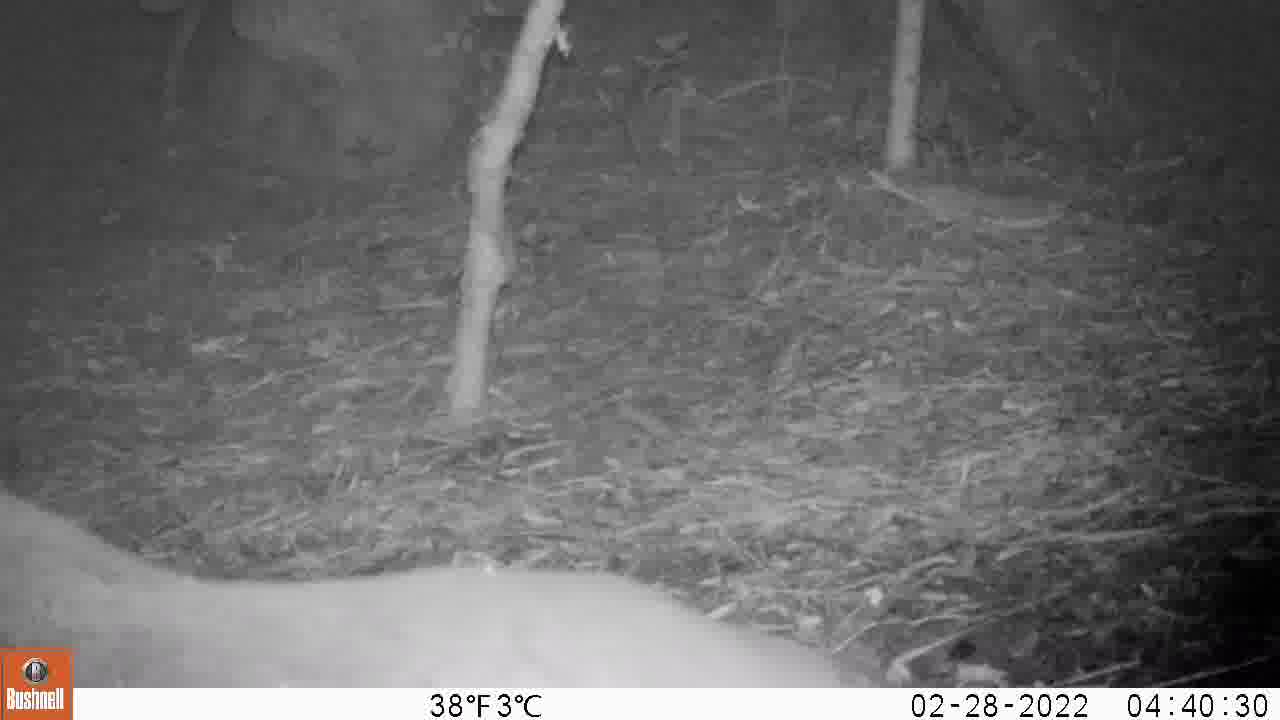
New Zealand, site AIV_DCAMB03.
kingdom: Animalia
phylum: Chordata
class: Mammalia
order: Carnivora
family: Otariidae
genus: Phocarctos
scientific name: Phocarctos hookeri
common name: new zealand sea lion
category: sealion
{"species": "sealion (new zealand sea lion) (Phocarctos hookeri)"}